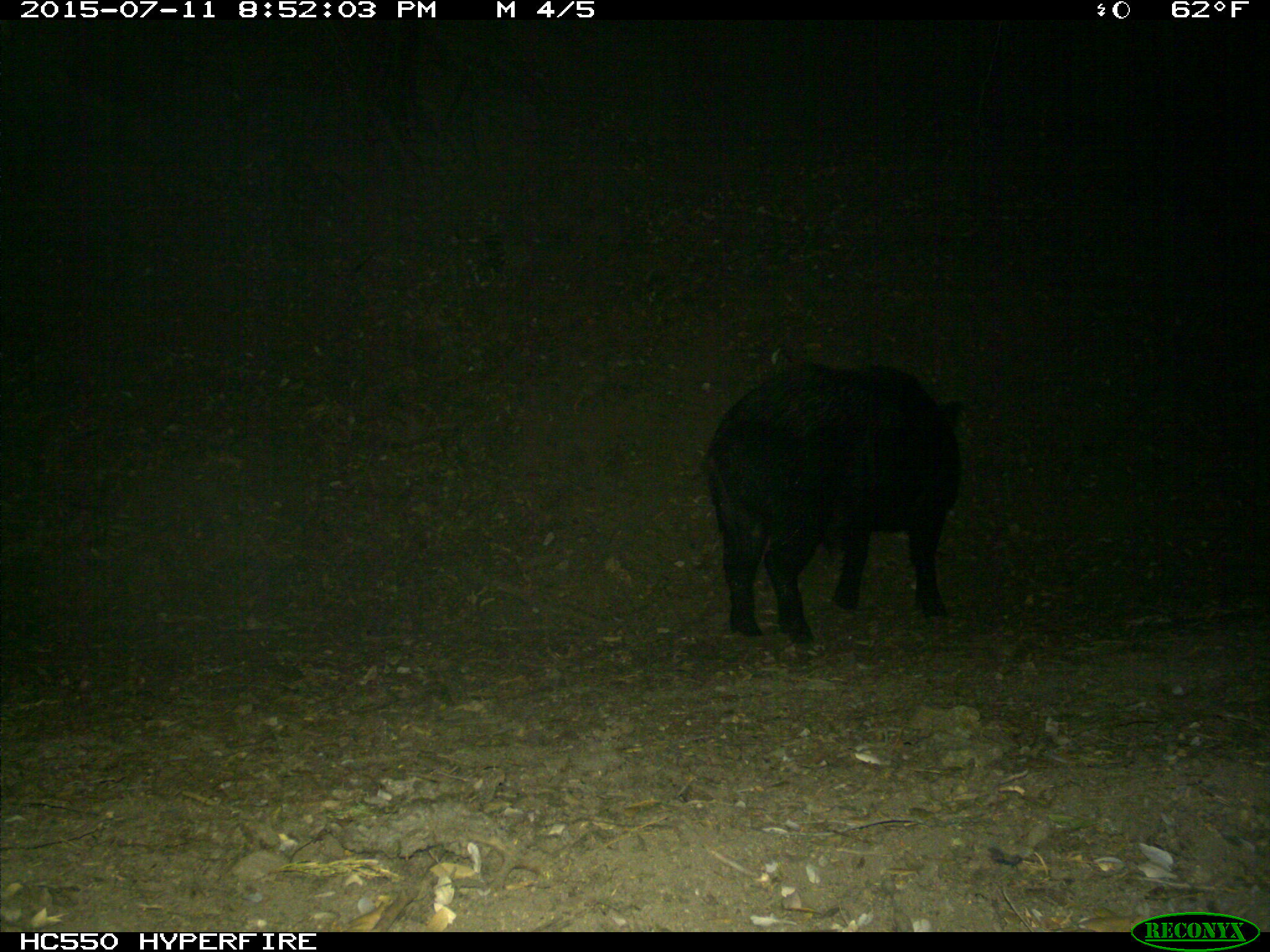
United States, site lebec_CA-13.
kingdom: Animalia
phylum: Chordata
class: Mammalia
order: Artiodactyla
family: Suidae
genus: Sus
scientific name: Sus scrofa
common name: wild boar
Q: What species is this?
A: Sus scrofa (wild boar).